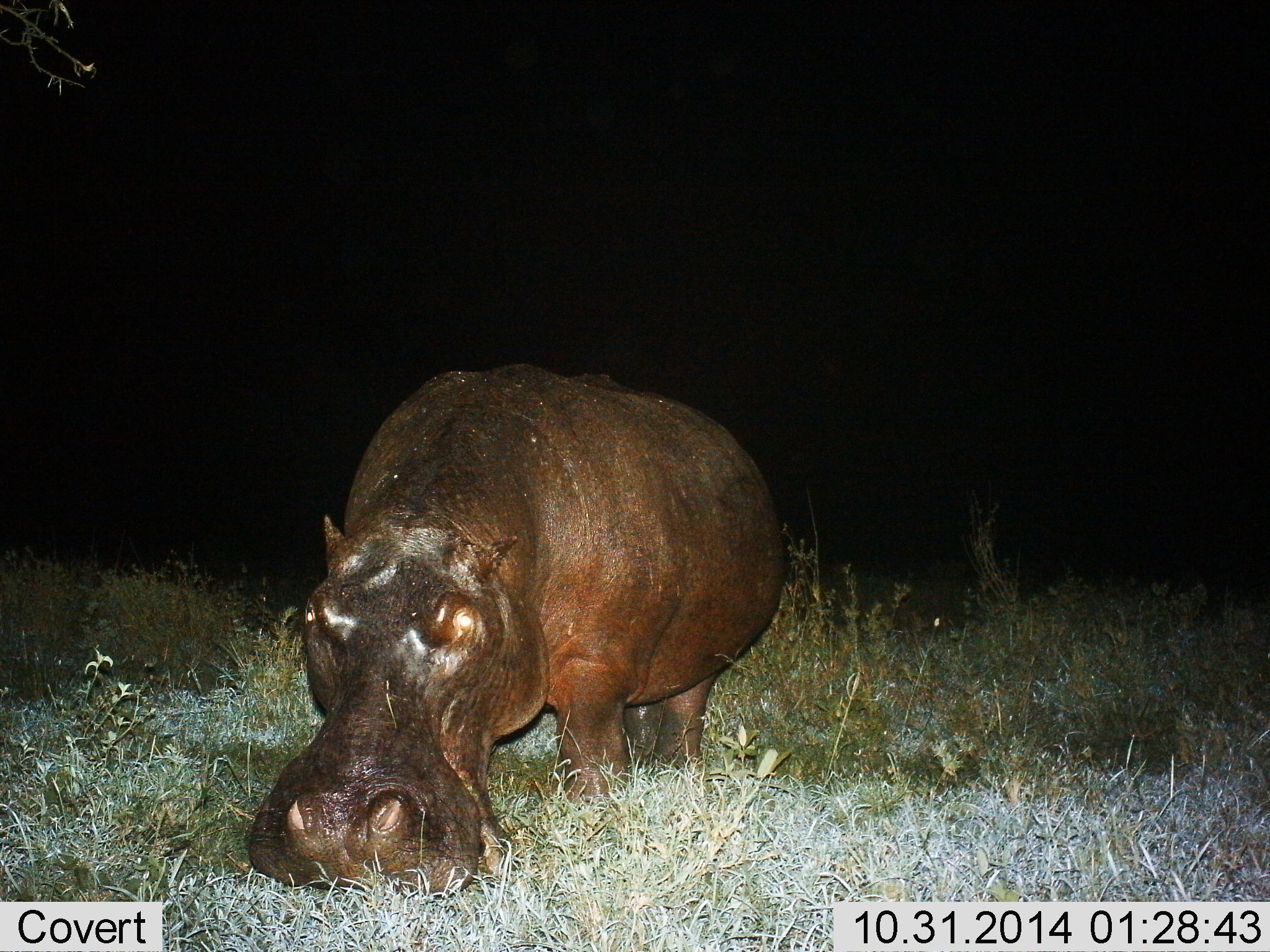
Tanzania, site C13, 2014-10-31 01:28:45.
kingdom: Animalia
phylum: Chordata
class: Mammalia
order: Artiodactyla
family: Hippopotamidae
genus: Hippopotamus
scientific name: Hippopotamus amphibius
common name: hippopotamus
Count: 1.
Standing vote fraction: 30%.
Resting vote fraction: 0%.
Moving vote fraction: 0%.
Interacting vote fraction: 0%.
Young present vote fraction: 0%.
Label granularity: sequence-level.